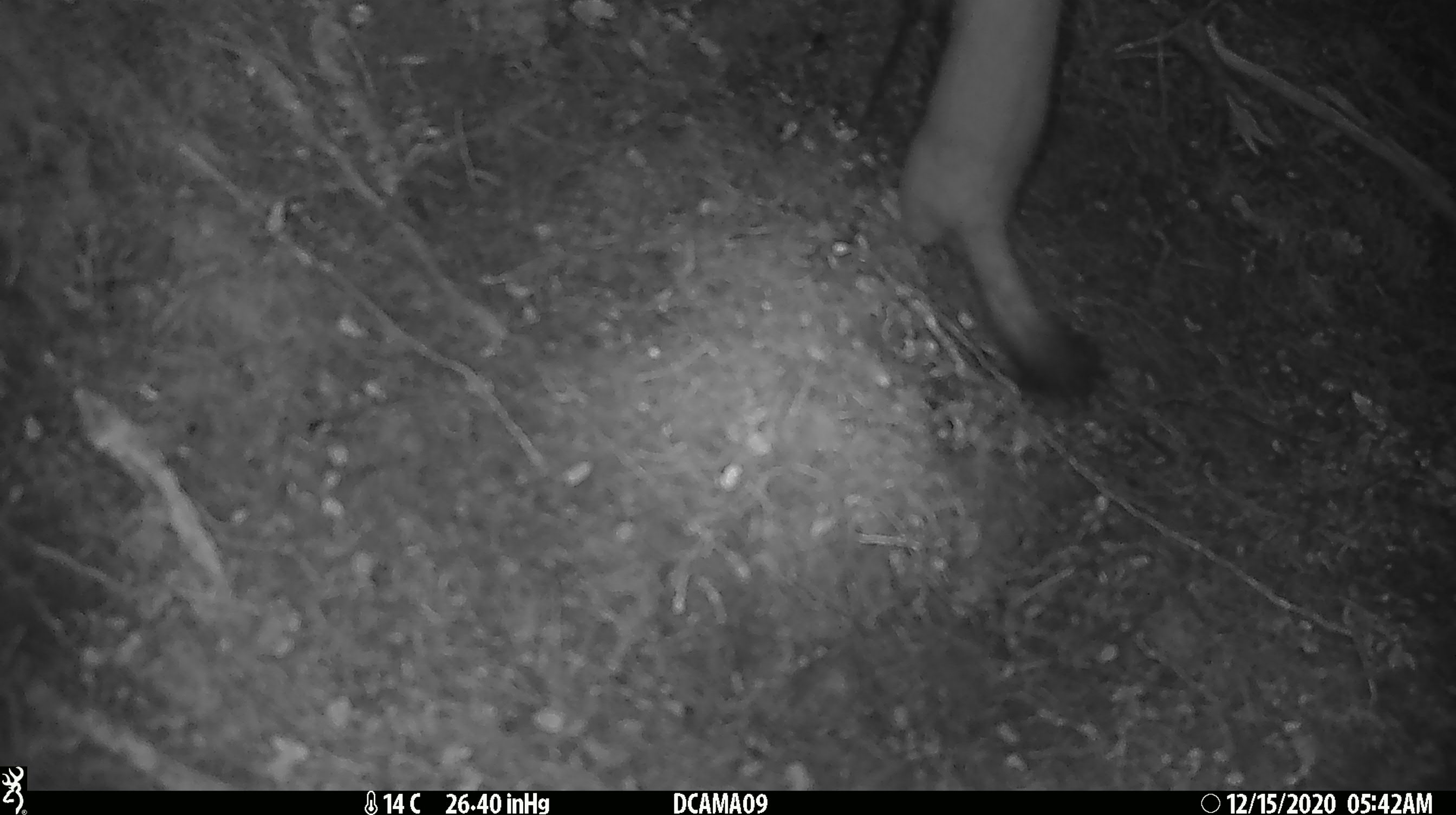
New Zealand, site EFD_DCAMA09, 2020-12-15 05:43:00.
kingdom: Animalia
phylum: Chordata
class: Mammalia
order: Carnivora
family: Mustelidae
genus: Mustela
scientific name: Mustela erminea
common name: stoat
Stoat (Mustela erminea).